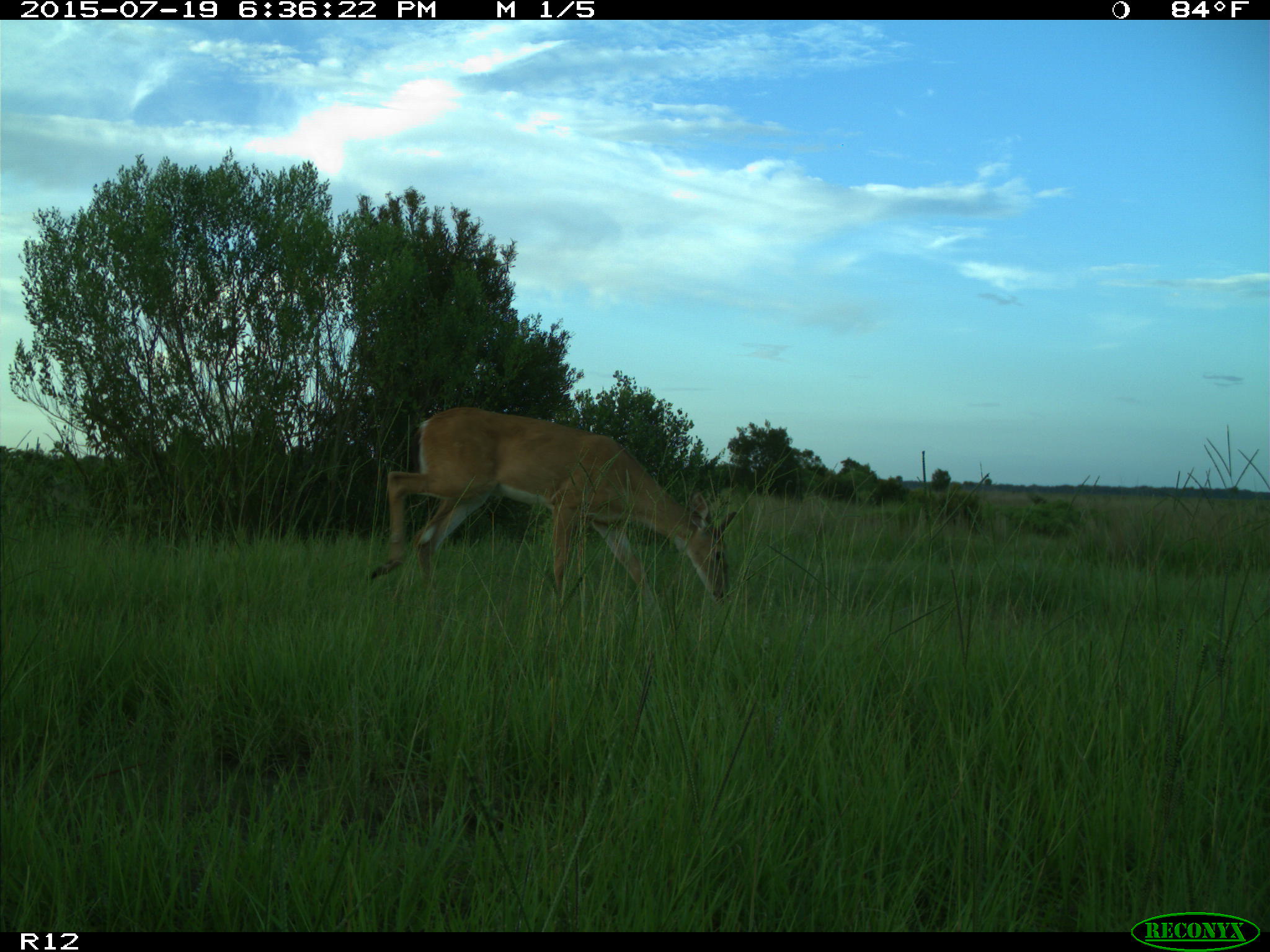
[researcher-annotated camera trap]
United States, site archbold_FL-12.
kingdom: Animalia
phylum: Chordata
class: Mammalia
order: Artiodactyla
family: Cervidae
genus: Odocoileus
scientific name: Odocoileus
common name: deer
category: unidentified deer